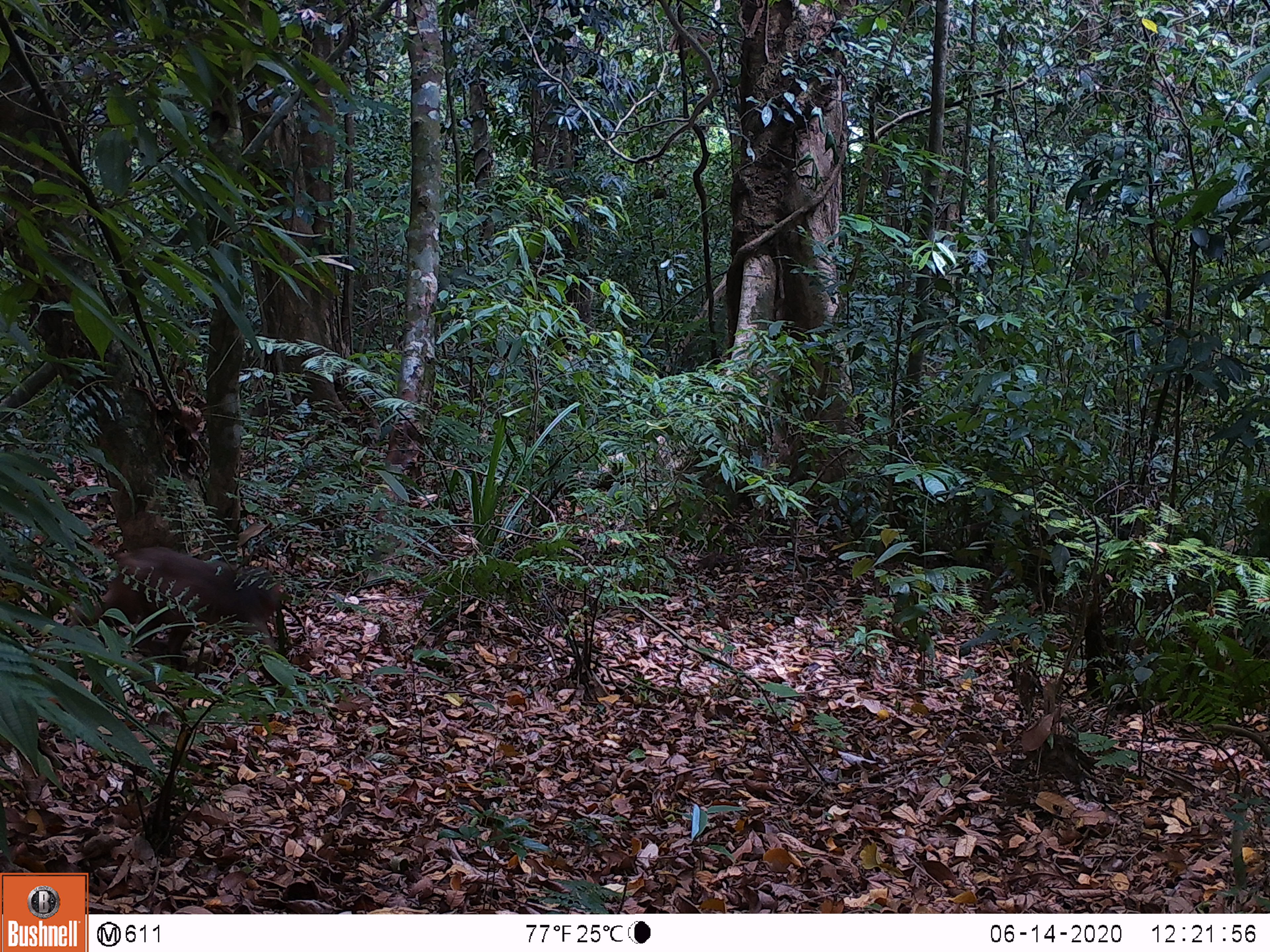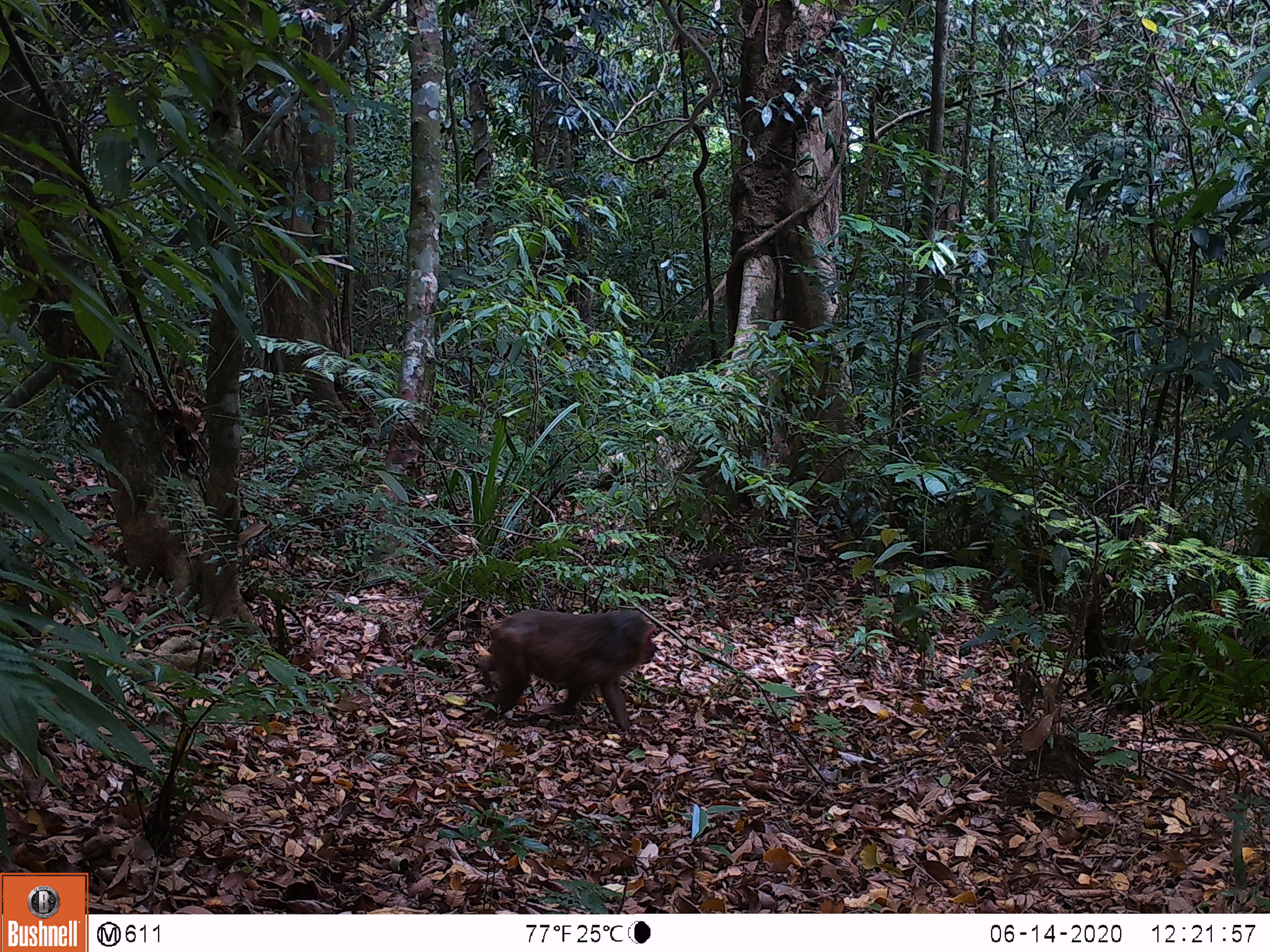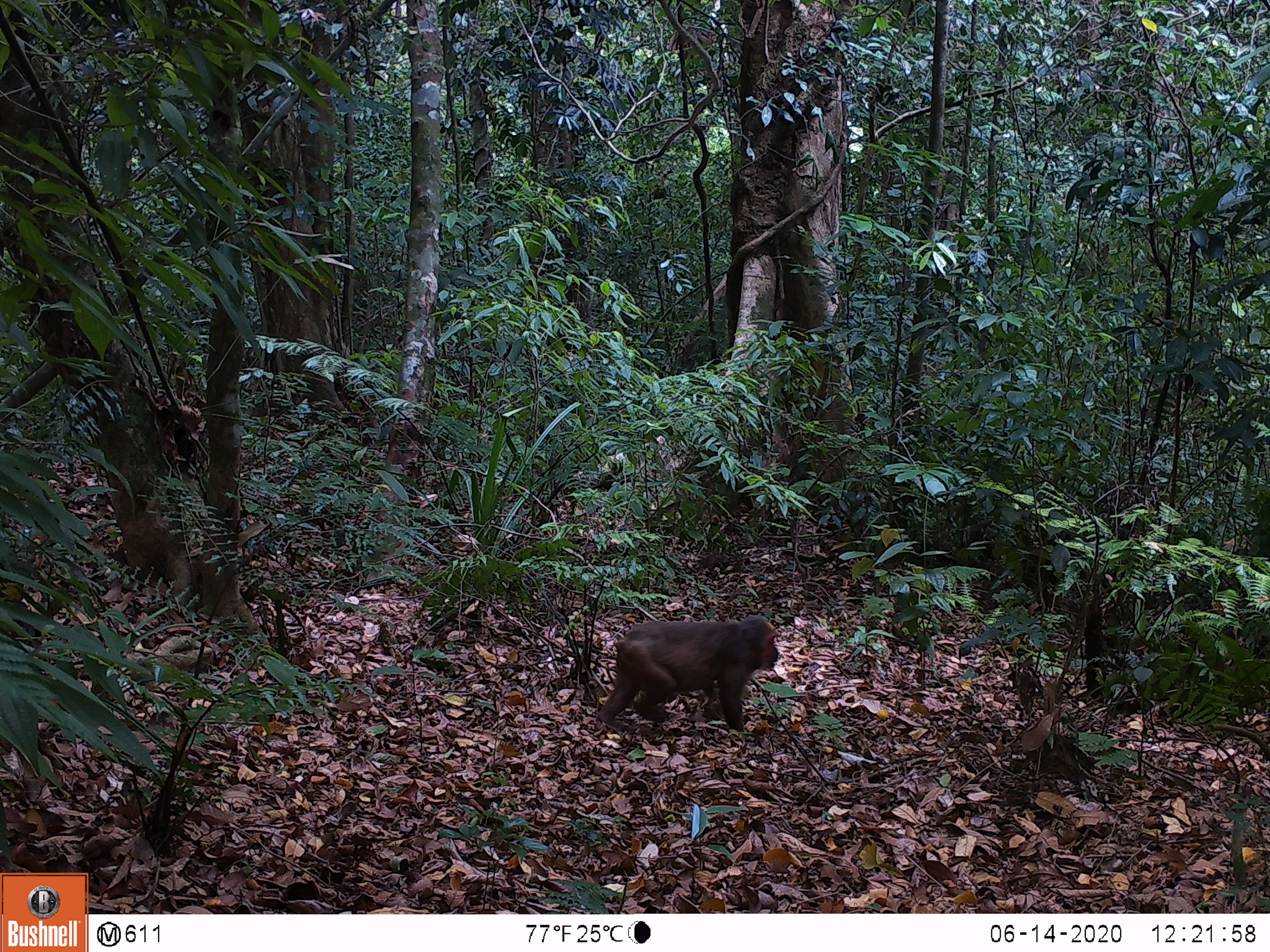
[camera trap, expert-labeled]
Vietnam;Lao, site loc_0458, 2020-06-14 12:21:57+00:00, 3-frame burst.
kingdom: Animalia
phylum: Chordata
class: Mammalia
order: Artiodactyla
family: Suidae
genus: Sus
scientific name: Sus scrofa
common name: eurasian wild pig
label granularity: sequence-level